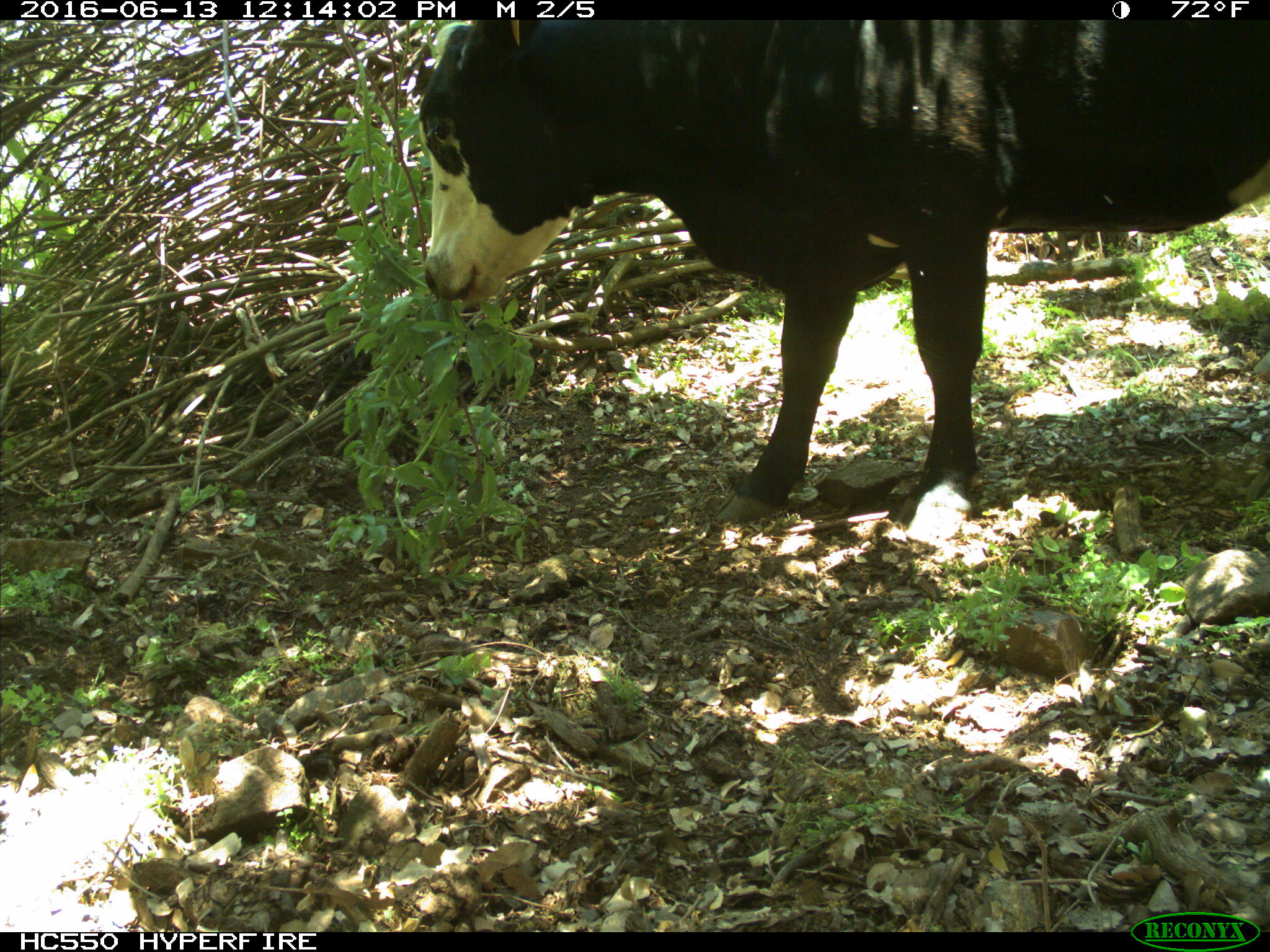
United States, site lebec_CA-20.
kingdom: Animalia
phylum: Chordata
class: Mammalia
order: Artiodactyla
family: Bovidae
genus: Bos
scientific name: Bos taurus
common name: domestic cow